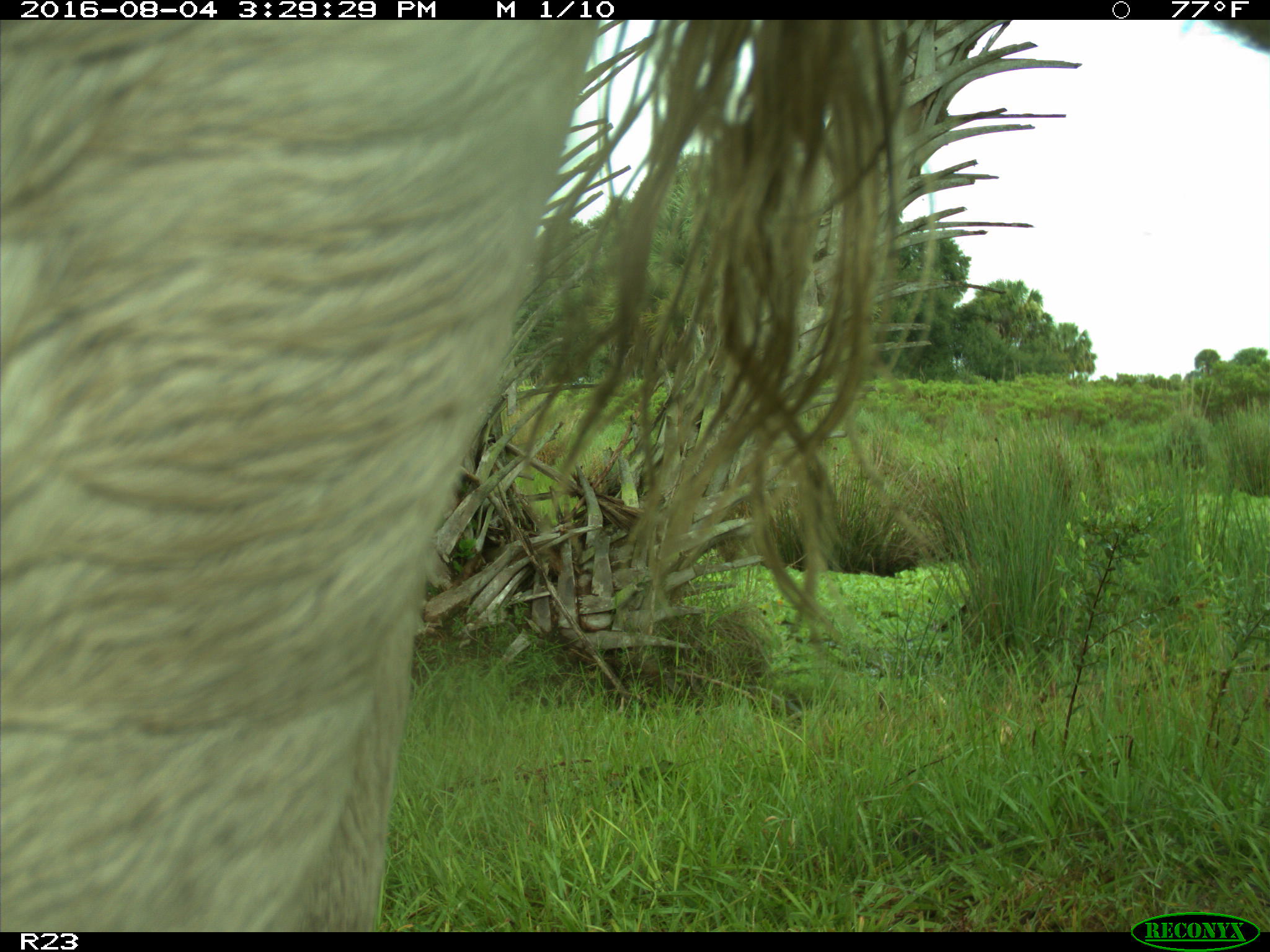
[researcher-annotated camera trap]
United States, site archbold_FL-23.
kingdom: Animalia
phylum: Chordata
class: Mammalia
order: Artiodactyla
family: Bovidae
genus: Bos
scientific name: Bos taurus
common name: domestic cow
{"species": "Bos taurus (domestic cow)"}